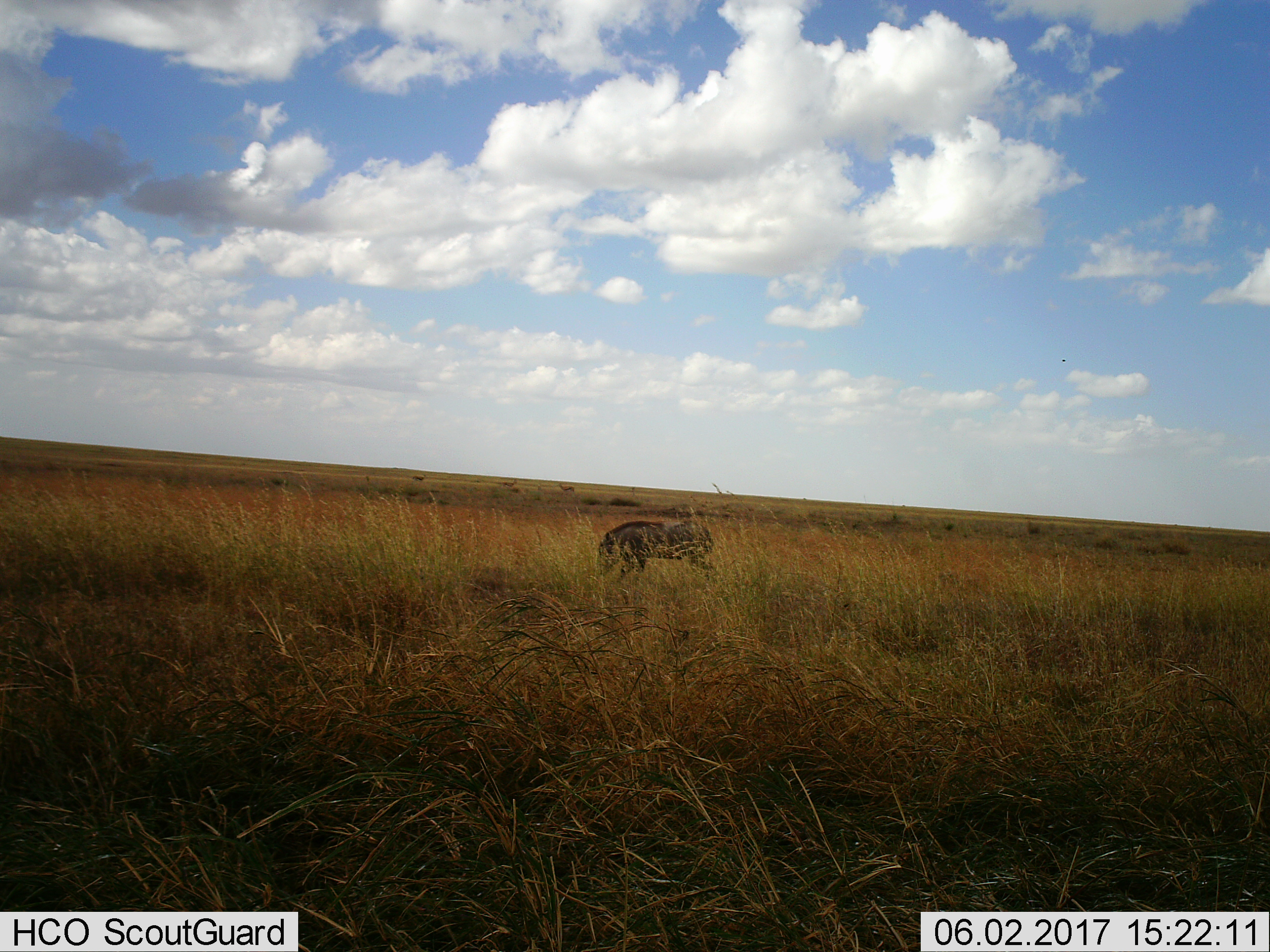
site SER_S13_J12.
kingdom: Animalia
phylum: Chordata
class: Mammalia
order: Artiodactyla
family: Suidae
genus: Phacochoerus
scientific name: Phacochoerus africanus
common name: warthog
Warthog (Phacochoerus africanus), count 1. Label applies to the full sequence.